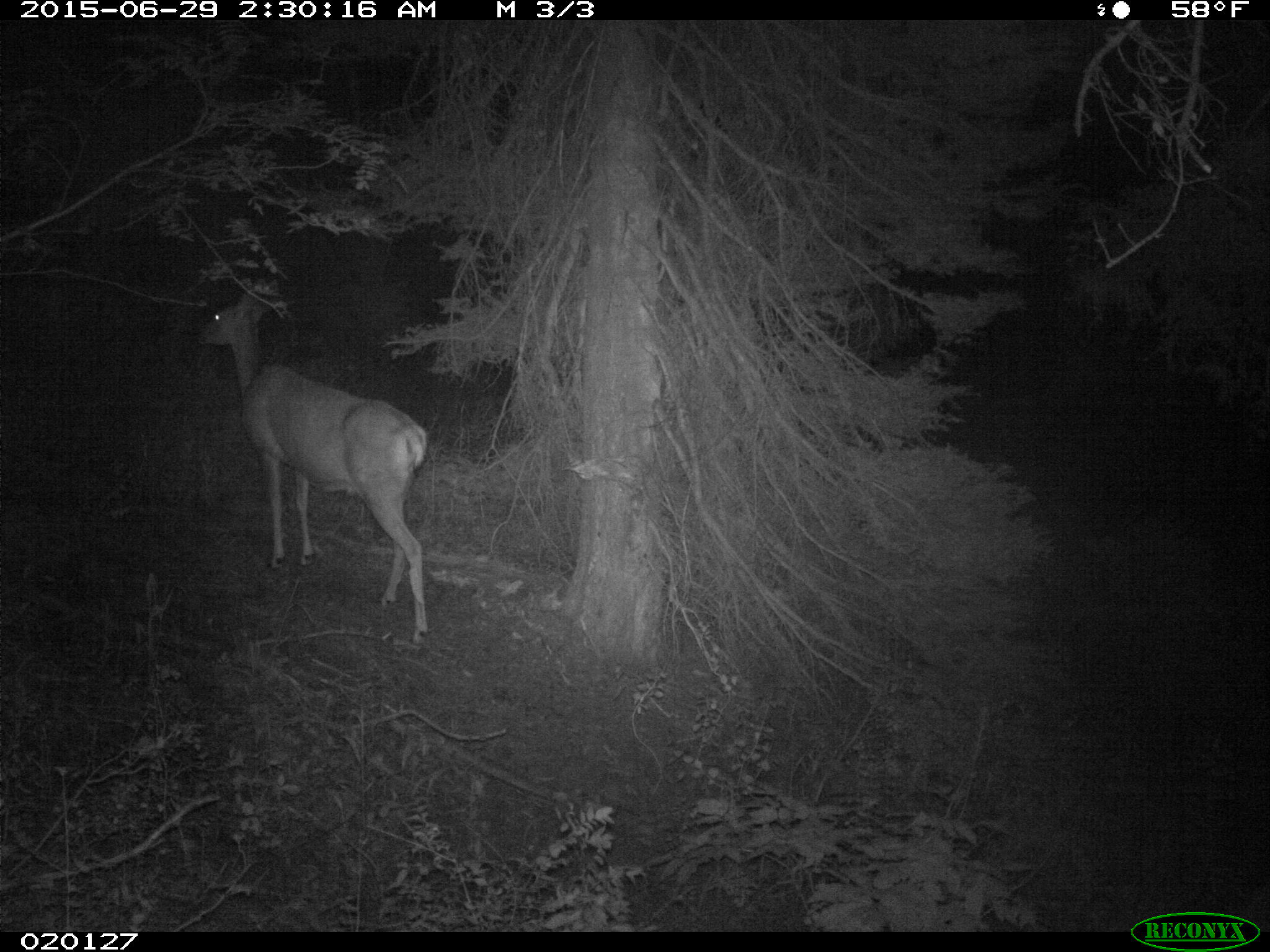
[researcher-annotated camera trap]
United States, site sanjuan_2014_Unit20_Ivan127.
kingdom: Animalia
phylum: Chordata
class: Mammalia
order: Artiodactyla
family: Cervidae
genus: Odocoileus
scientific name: Odocoileus hemionus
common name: mule deer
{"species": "Odocoileus hemionus (mule deer)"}